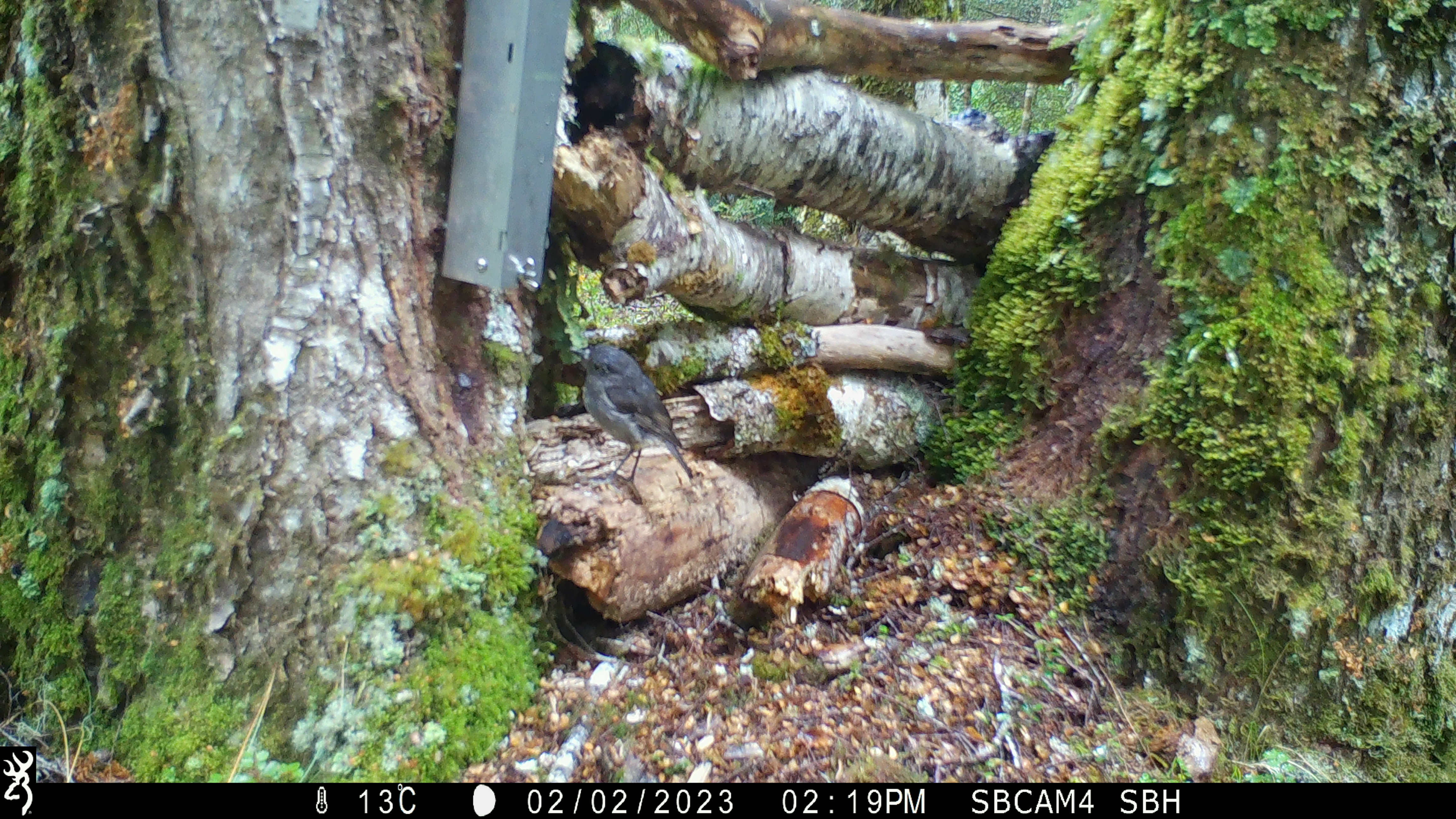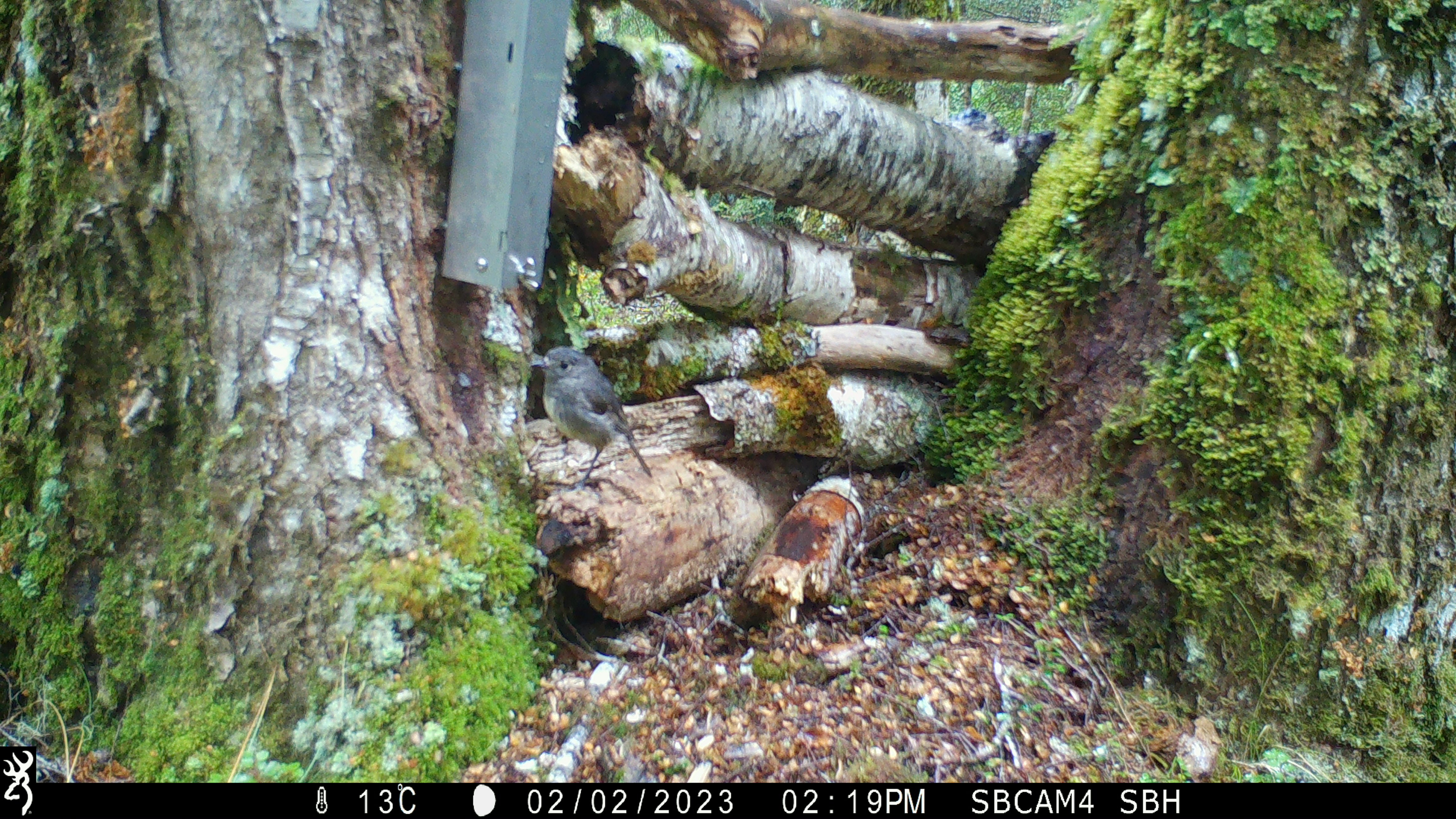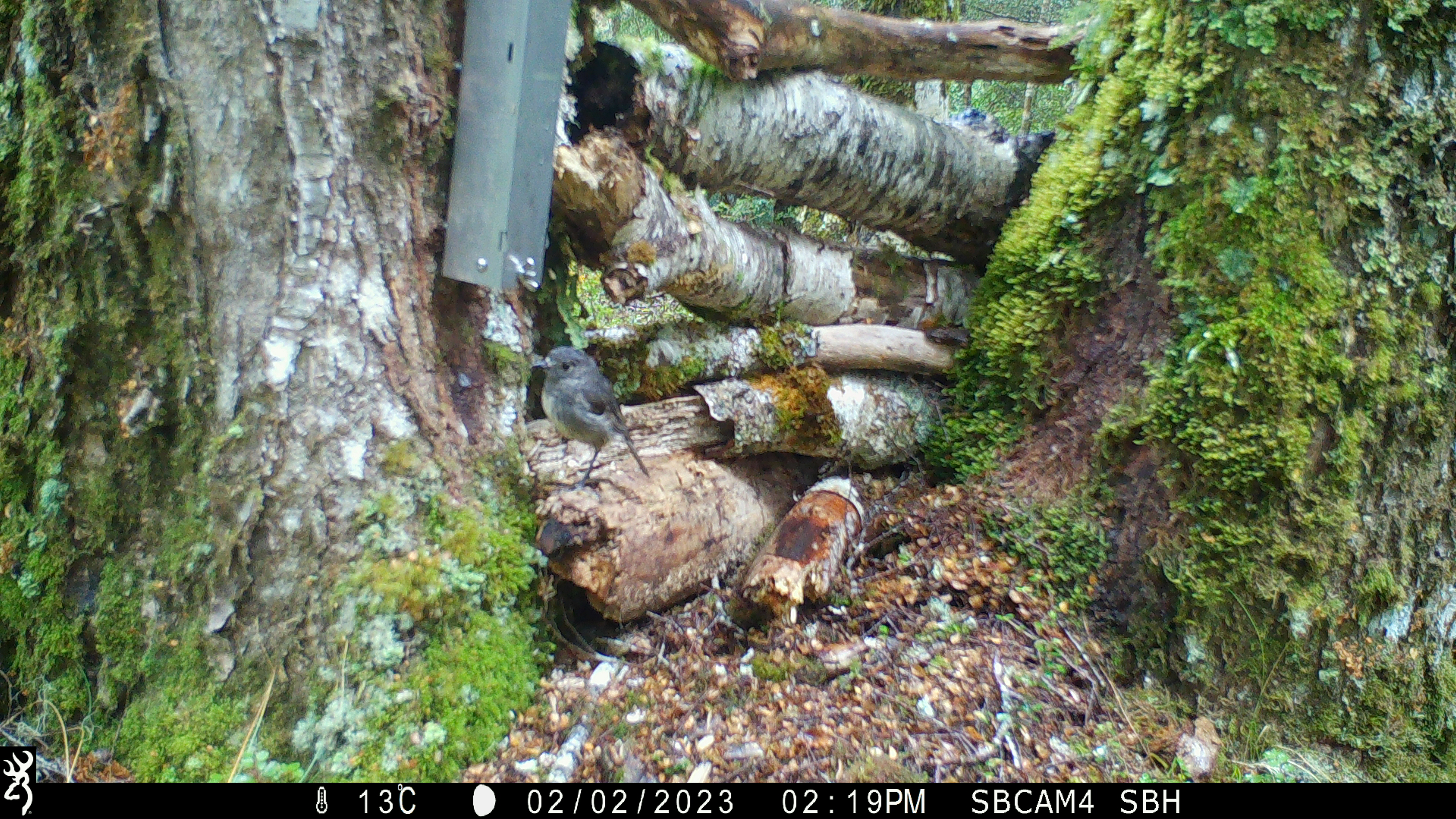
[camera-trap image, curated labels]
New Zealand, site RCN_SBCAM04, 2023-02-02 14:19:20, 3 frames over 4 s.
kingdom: Animalia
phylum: Chordata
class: Aves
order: Passeriformes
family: Petroicidae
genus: Petroica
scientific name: Petroica australis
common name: new zealand robin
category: robin